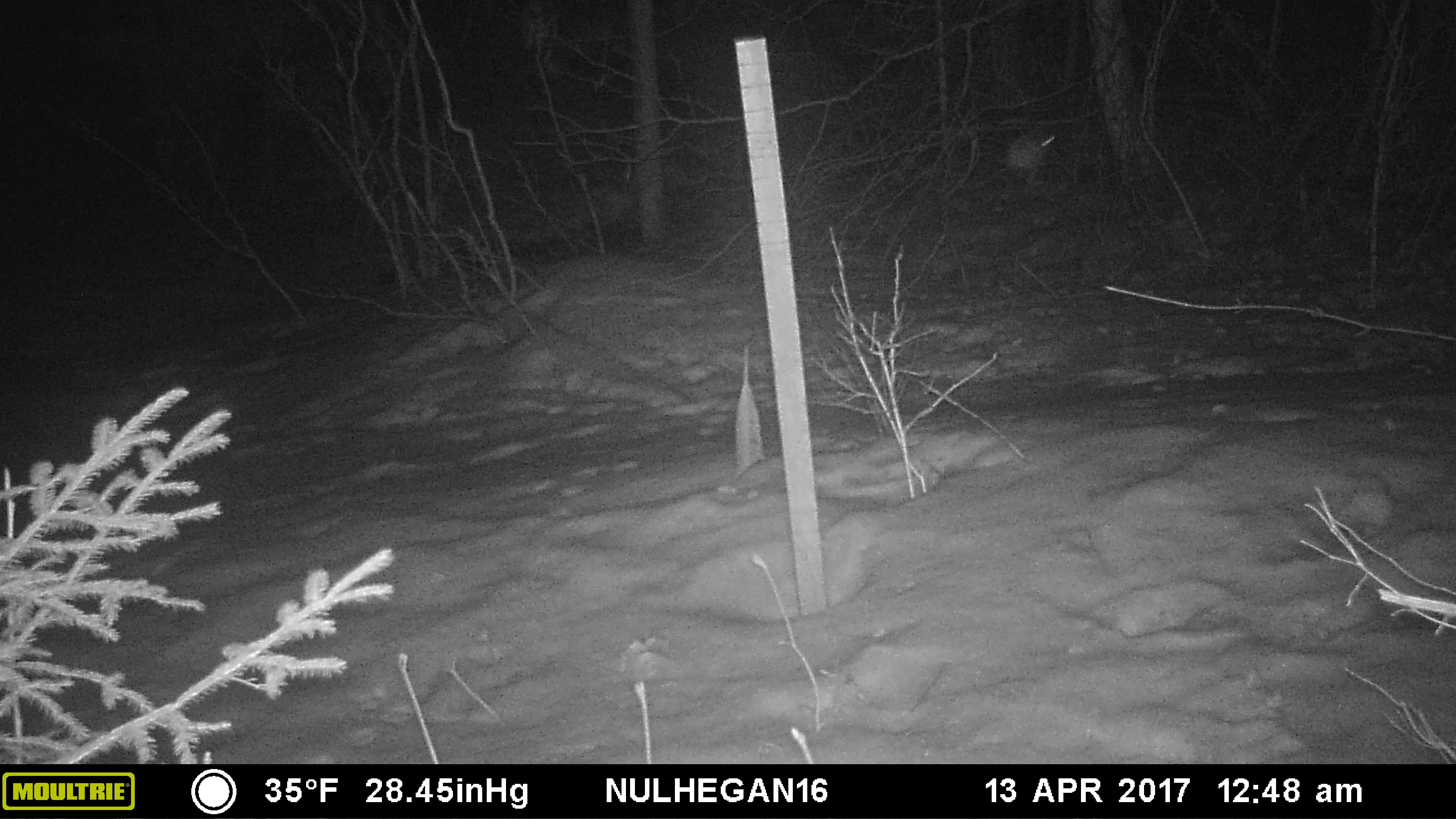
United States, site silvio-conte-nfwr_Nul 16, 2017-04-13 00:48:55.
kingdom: Animalia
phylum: Chordata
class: Mammalia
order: Lagomorpha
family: Leporidae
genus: Lepus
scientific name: Lepus americanus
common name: snowshoe hare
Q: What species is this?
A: Snowshoe hare (Lepus americanus).